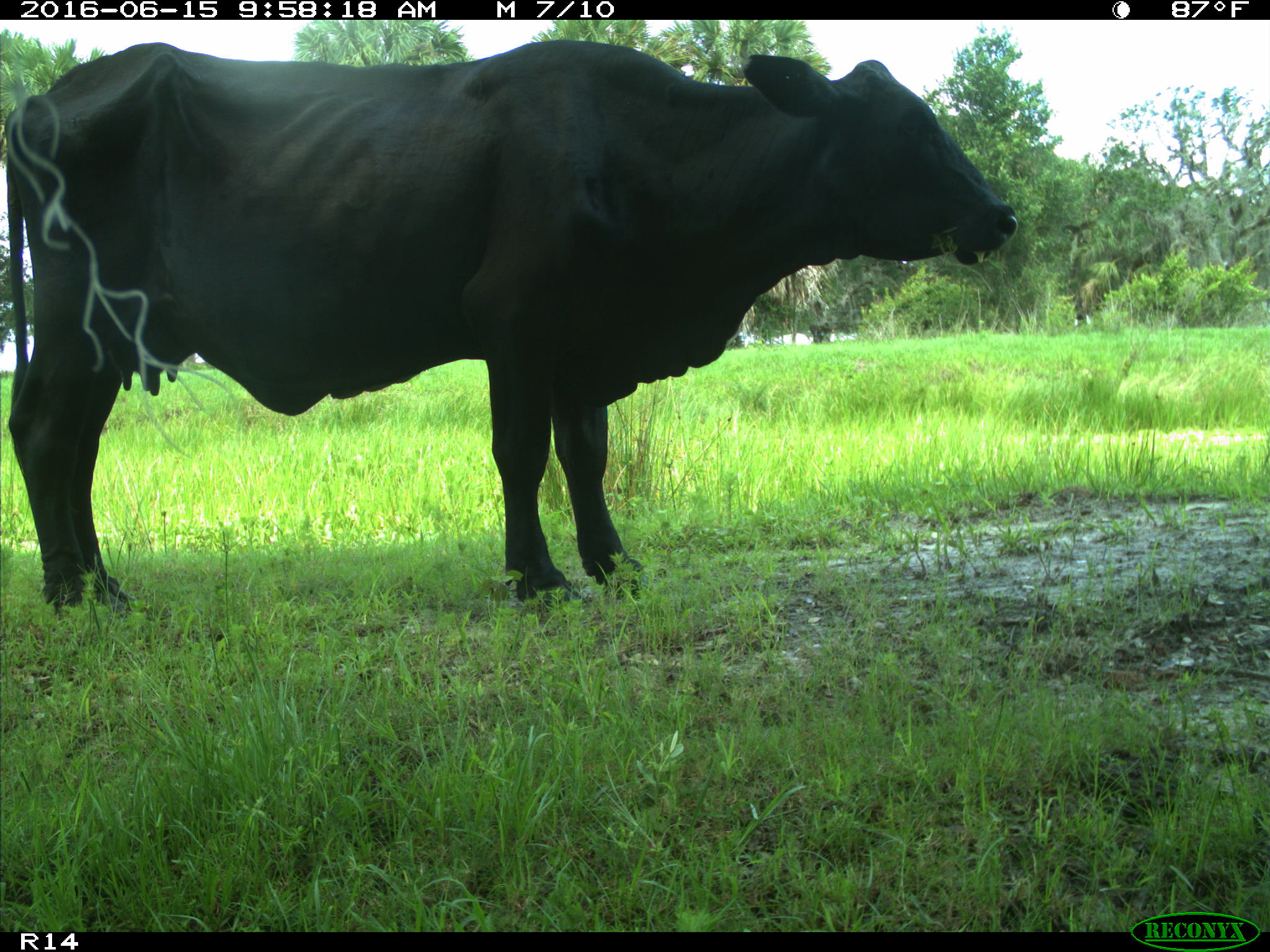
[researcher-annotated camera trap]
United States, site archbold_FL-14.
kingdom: Animalia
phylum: Chordata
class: Mammalia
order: Artiodactyla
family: Bovidae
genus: Bos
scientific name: Bos taurus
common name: domestic cow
Bos taurus (domestic cow).